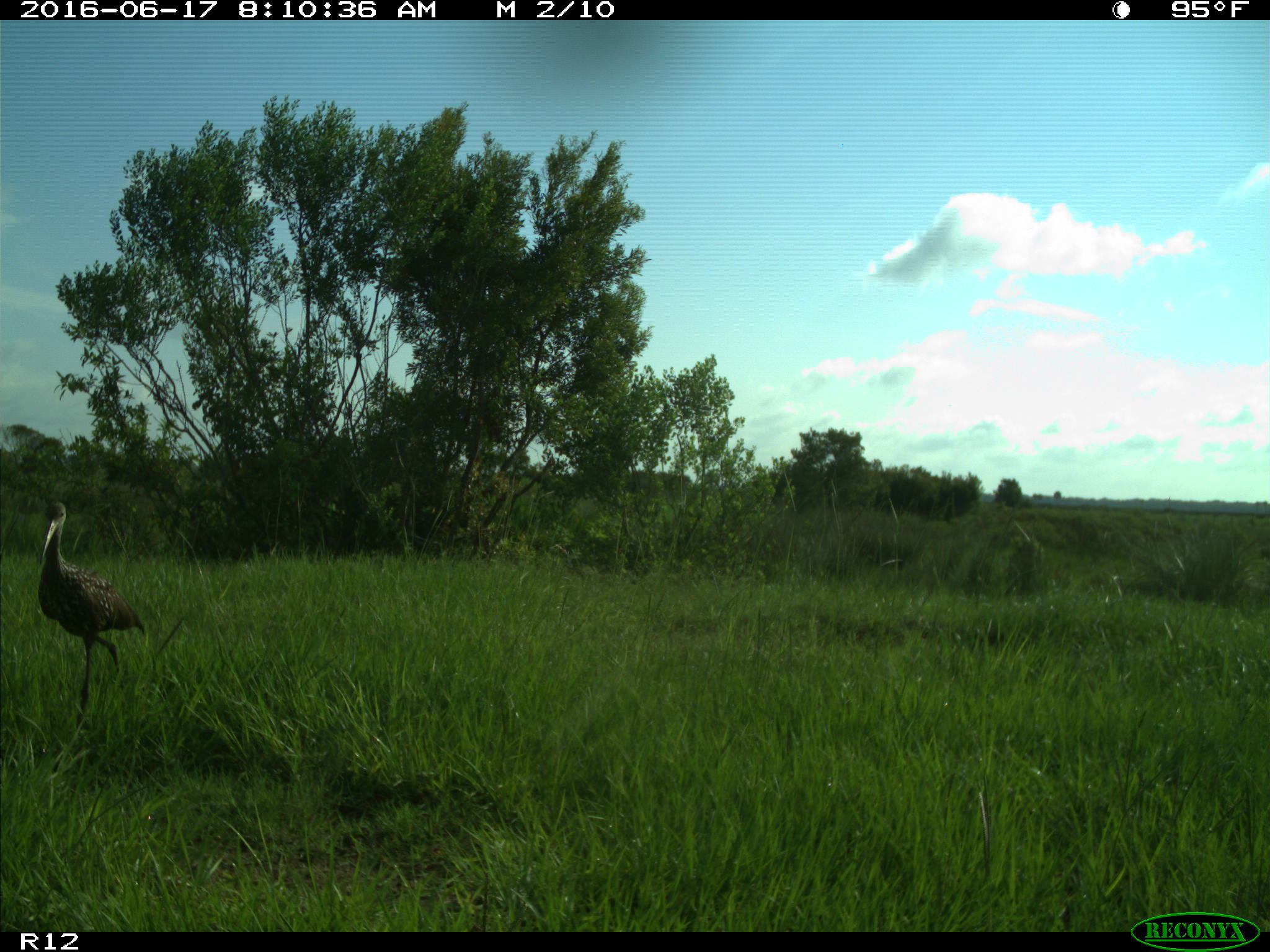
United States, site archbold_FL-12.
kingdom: Animalia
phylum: Chordata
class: Aves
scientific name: Aves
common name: birds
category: unidentified bird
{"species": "unidentified bird (birds) (Aves)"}